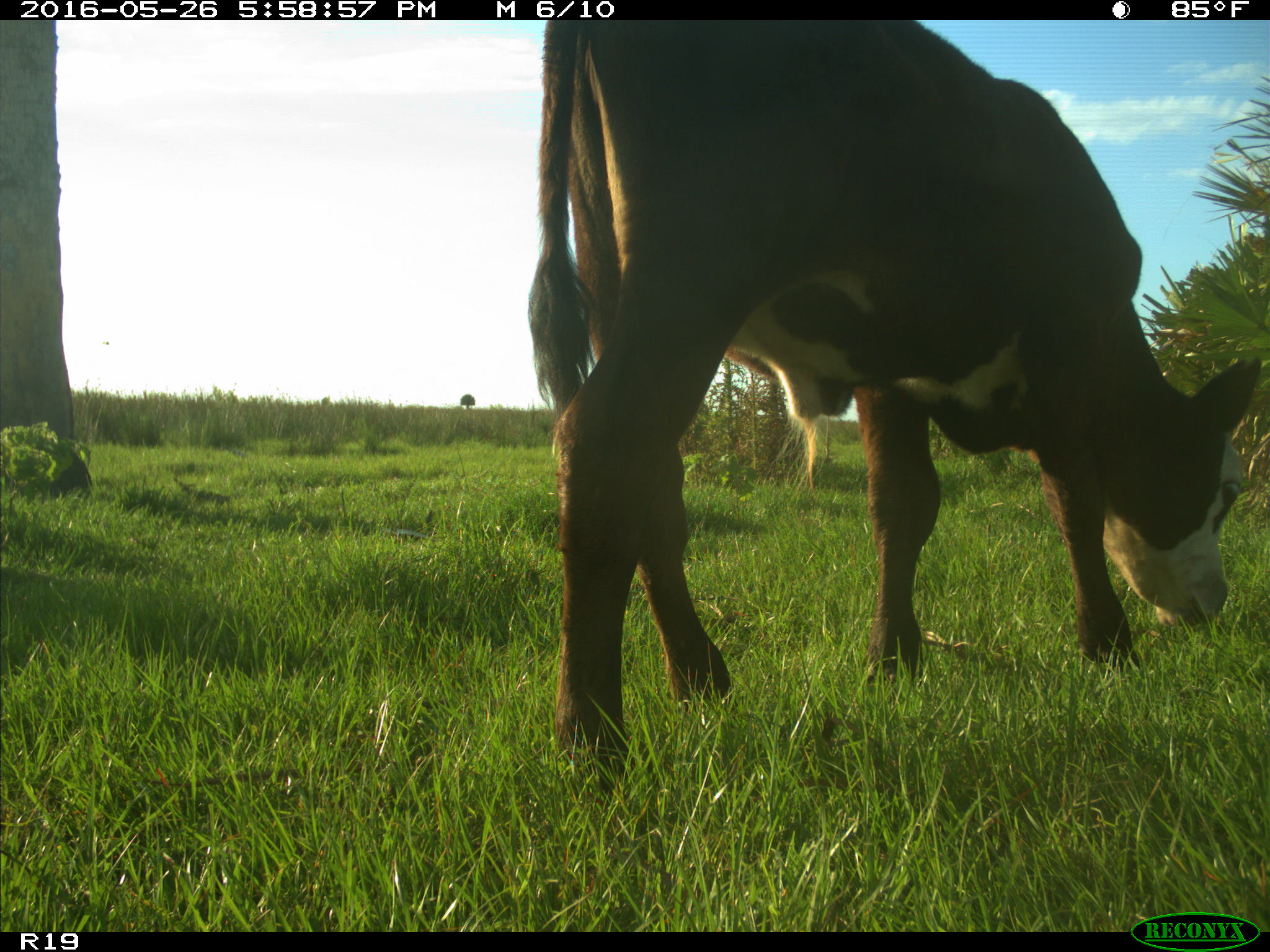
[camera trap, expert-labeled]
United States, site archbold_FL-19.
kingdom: Animalia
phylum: Chordata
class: Mammalia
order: Artiodactyla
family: Bovidae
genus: Bos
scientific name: Bos taurus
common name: domestic cow